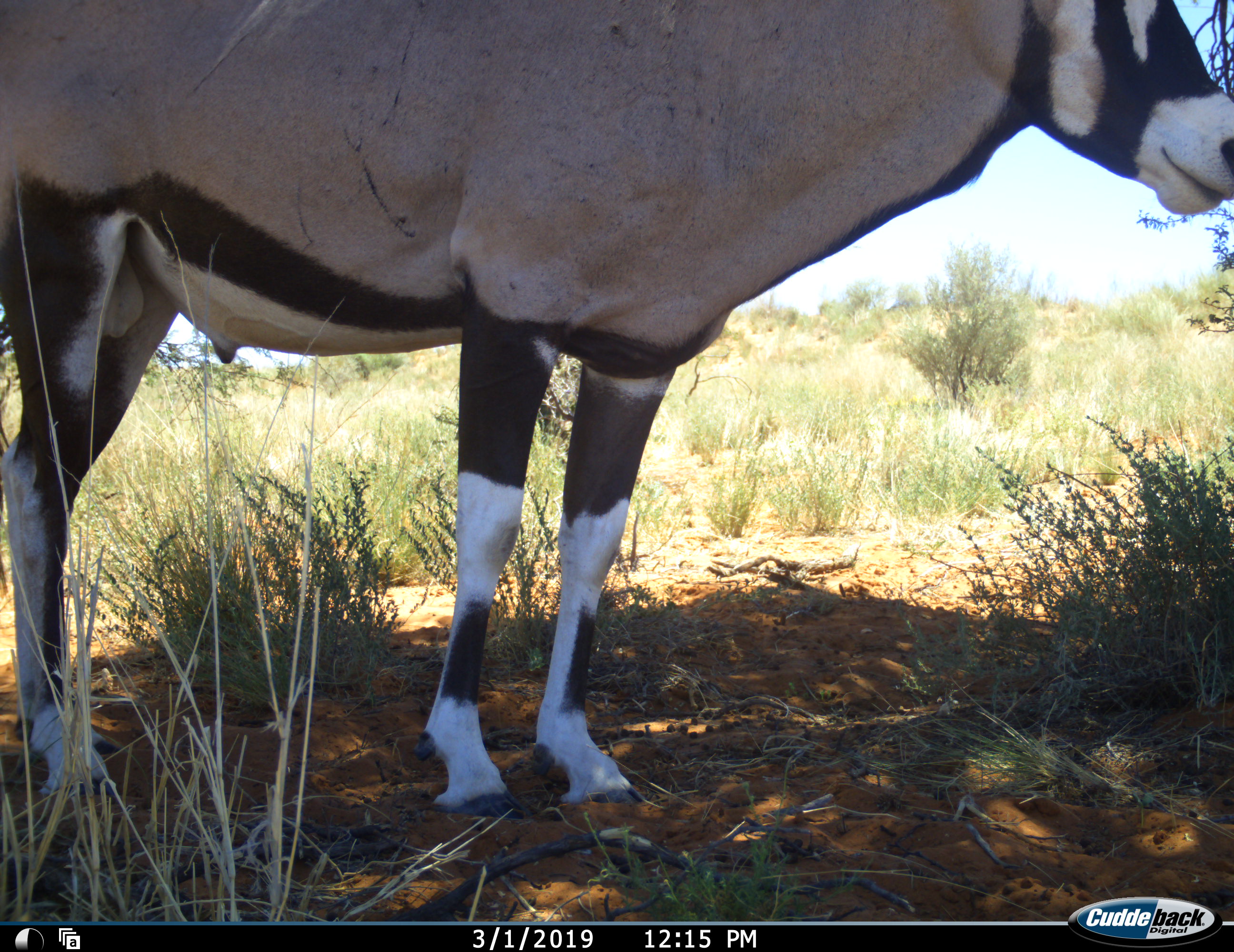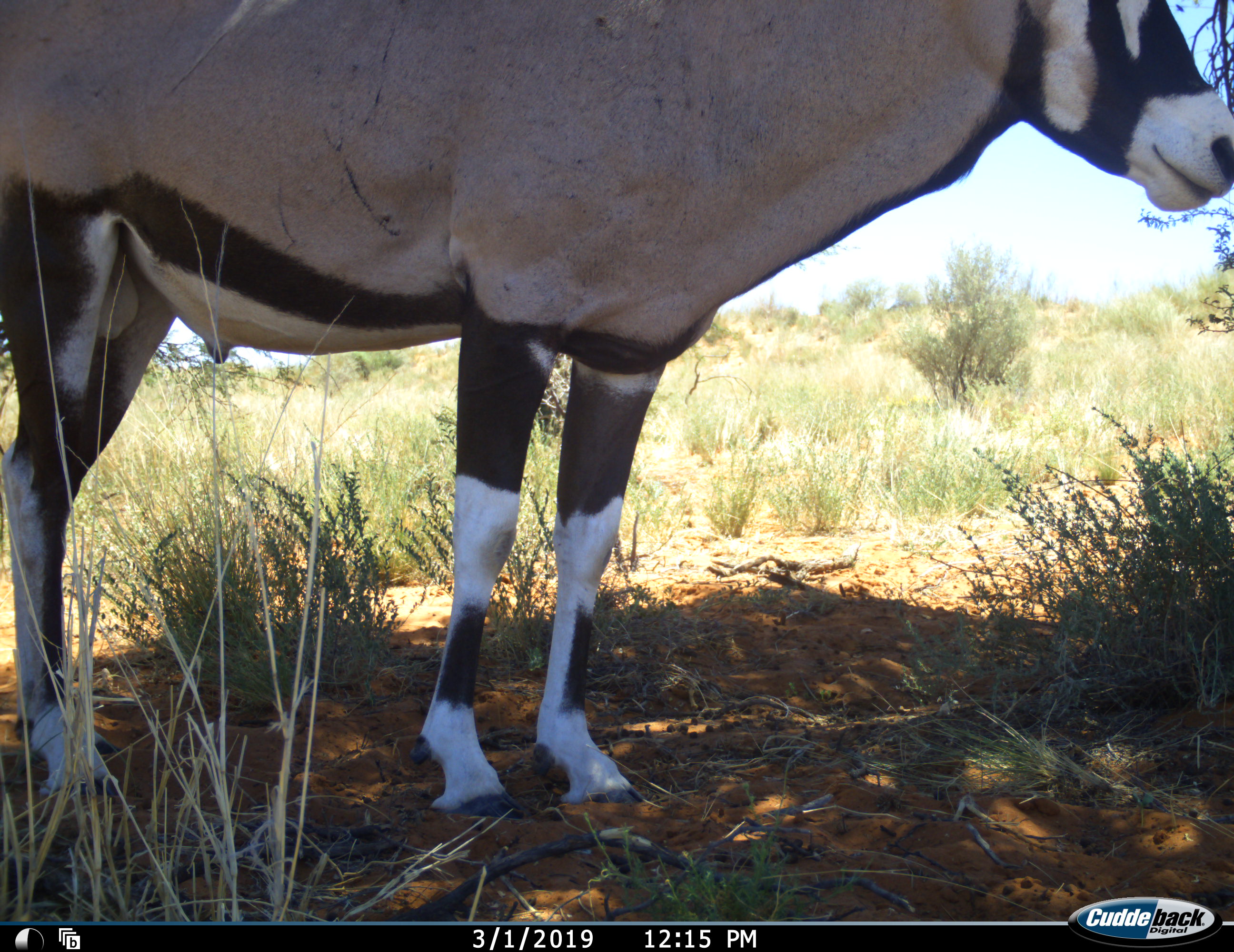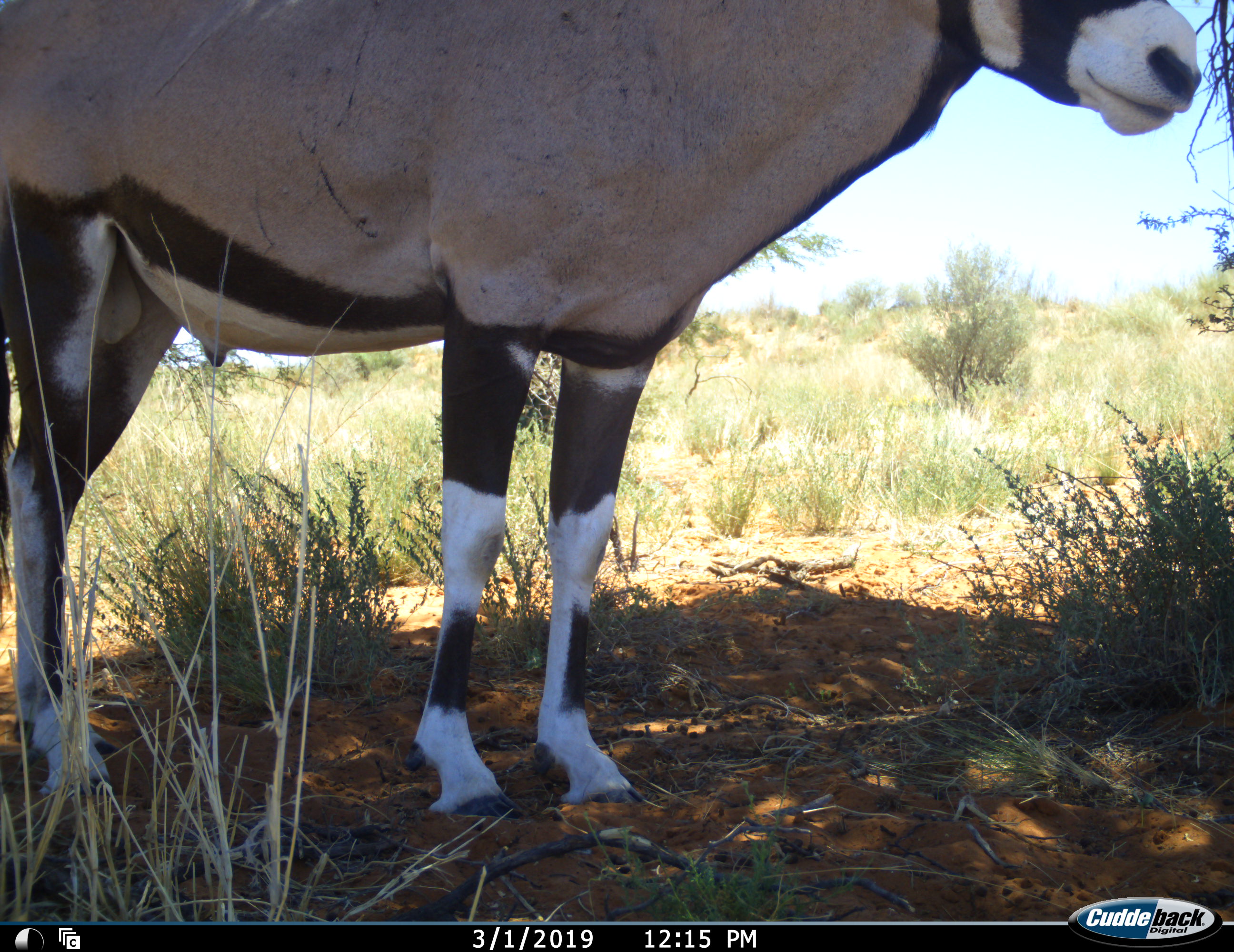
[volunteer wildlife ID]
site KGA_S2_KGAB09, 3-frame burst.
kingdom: Animalia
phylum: Chordata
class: Mammalia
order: Artiodactyla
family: Bovidae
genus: Oryx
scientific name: Oryx gazella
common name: gemsbok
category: oryx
Oryx (gemsbok) (Oryx gazella), count 1. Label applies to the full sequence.